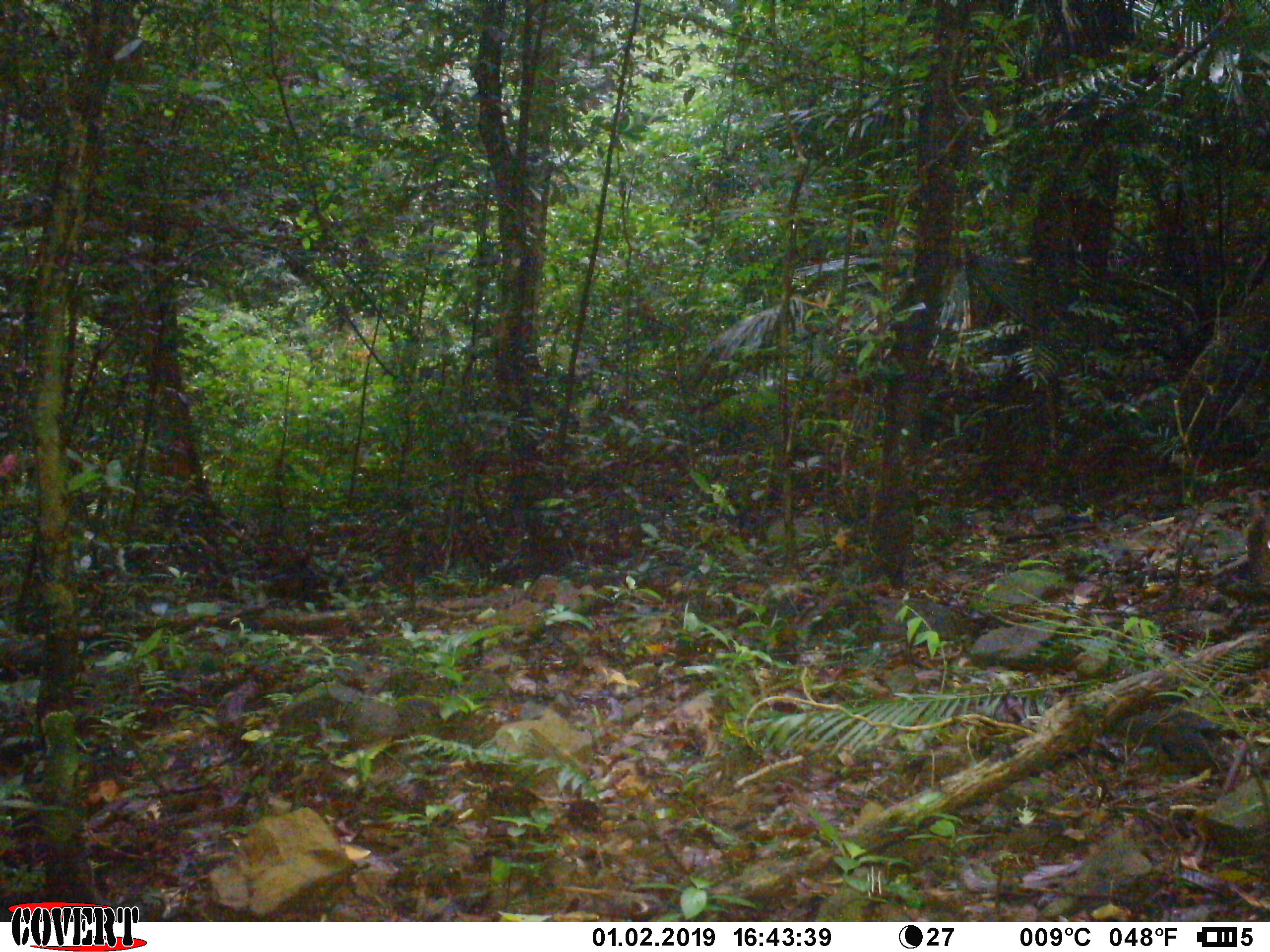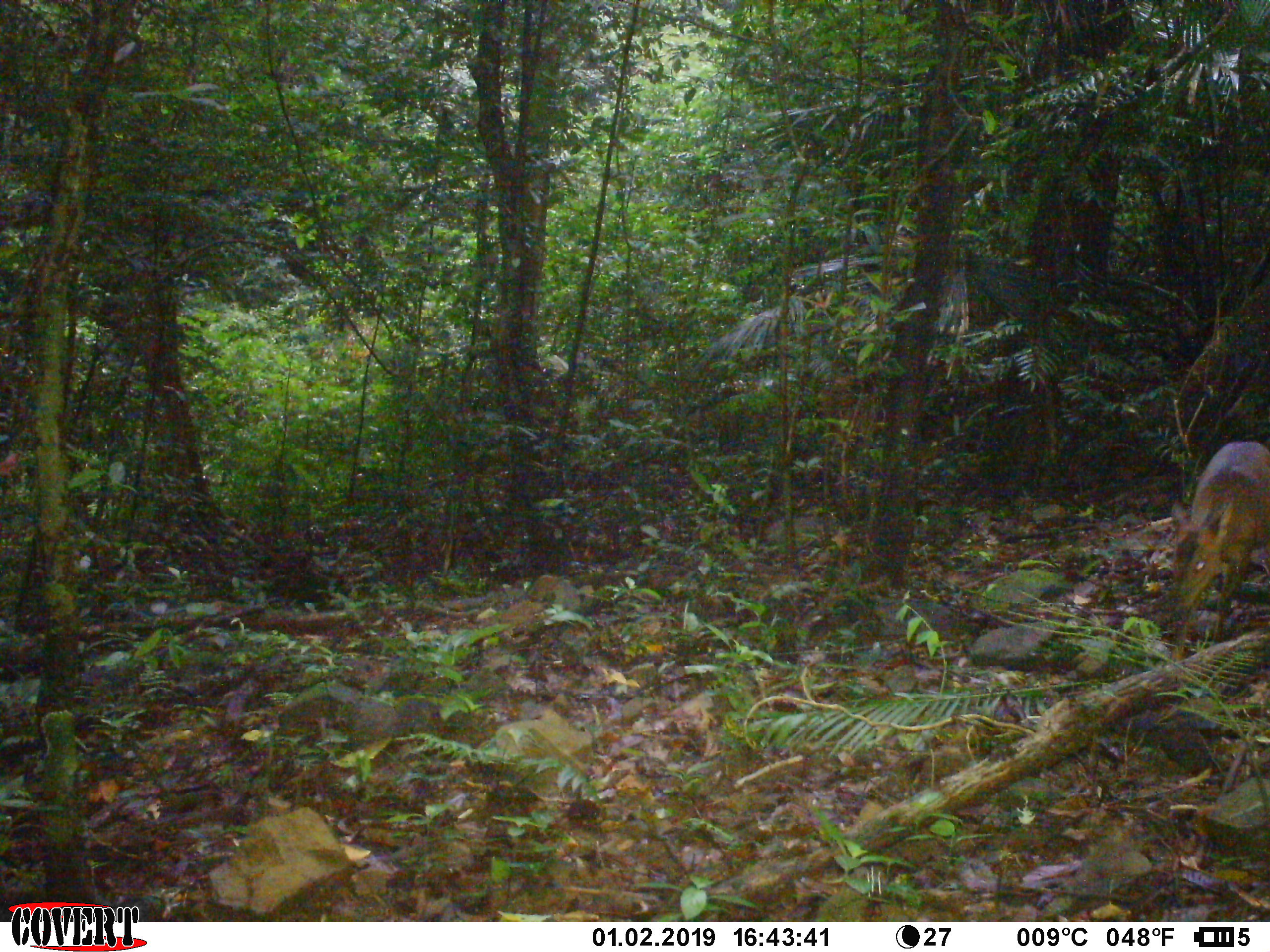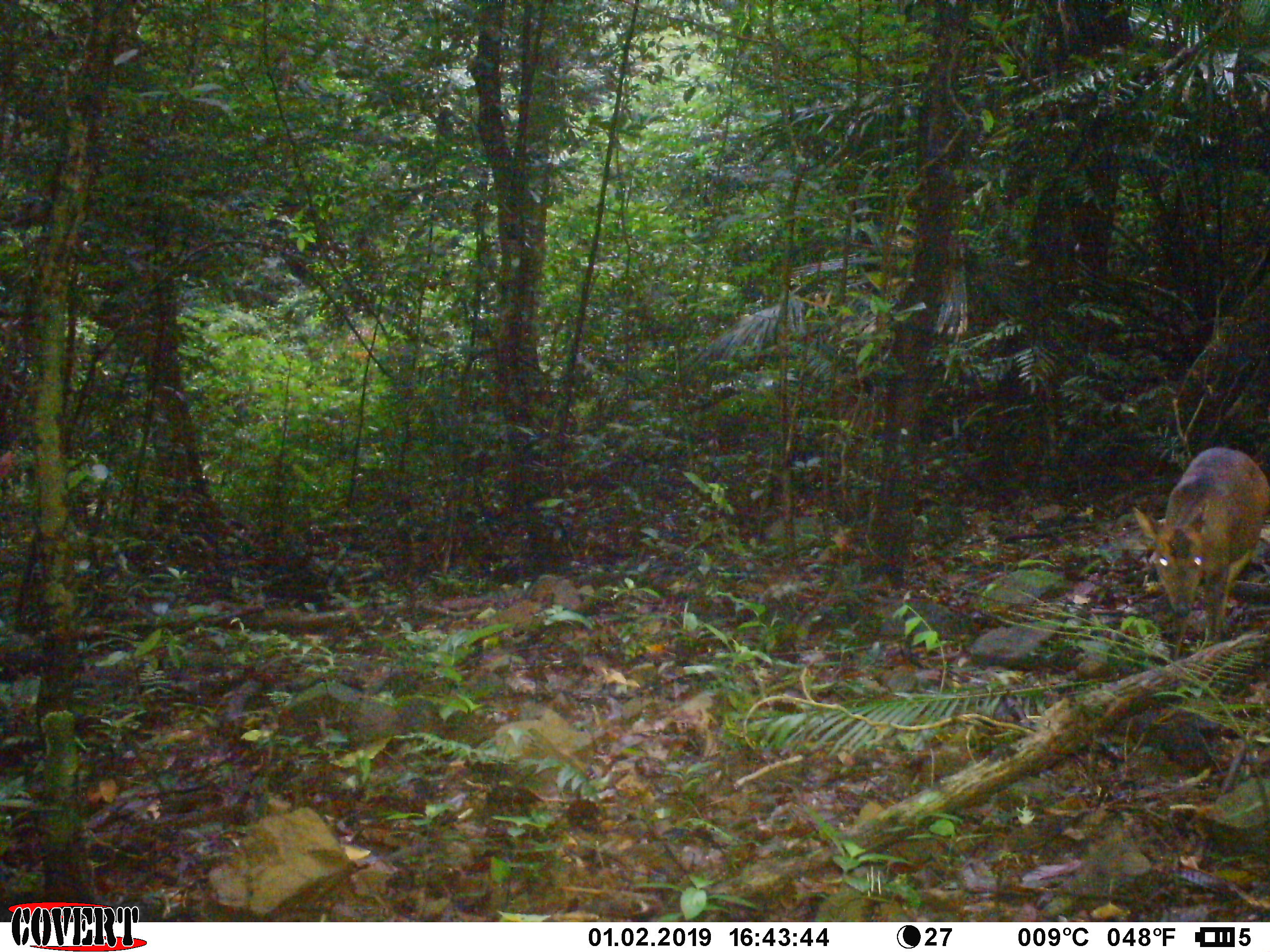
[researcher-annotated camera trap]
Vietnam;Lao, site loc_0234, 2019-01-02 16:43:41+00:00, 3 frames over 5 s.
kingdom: Animalia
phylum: Chordata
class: Mammalia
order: Artiodactyla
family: Cervidae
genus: Muntiacus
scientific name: Muntiacus vuquangensis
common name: large-antlered muntjac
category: large antlered muntjac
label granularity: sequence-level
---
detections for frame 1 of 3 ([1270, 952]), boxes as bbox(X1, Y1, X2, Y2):
large antlered muntjac: bbox(1245, 496, 1269, 601)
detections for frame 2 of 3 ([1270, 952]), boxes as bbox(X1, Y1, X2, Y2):
large antlered muntjac: bbox(1169, 439, 1269, 661)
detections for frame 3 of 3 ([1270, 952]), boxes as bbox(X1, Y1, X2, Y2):
large antlered muntjac: bbox(1130, 444, 1269, 662)